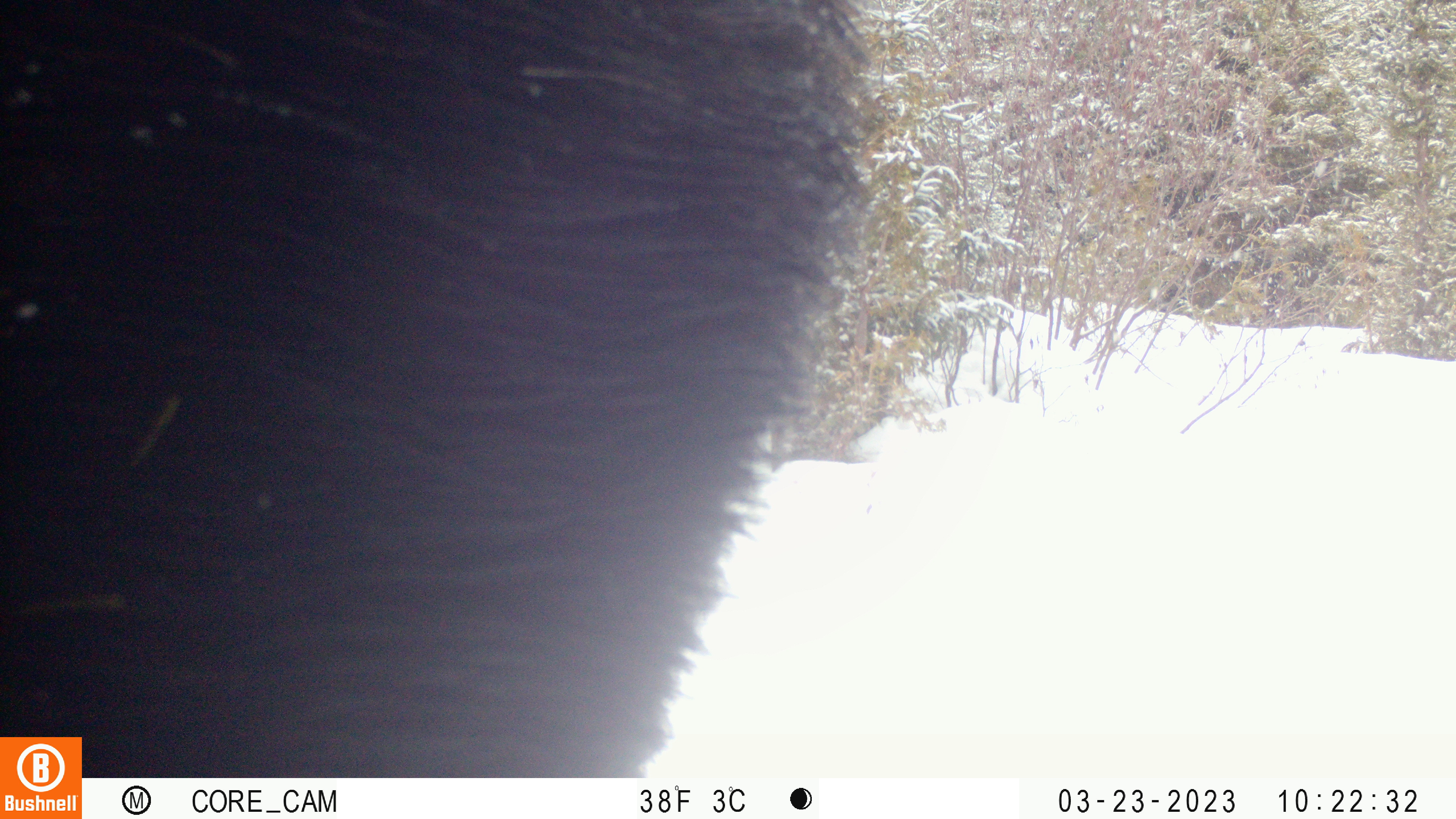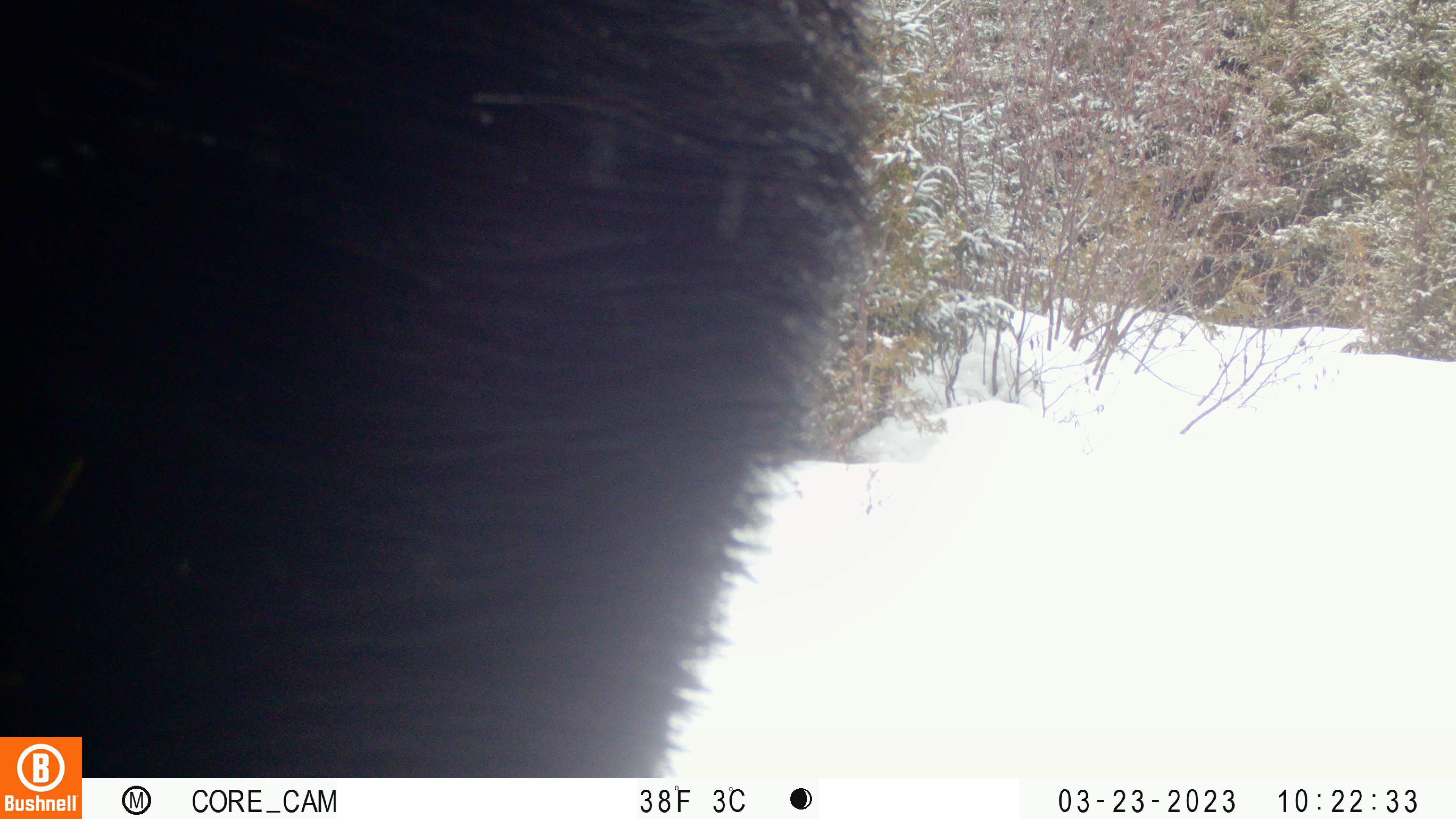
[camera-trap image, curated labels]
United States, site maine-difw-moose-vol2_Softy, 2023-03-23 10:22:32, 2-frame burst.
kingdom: Animalia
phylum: Chordata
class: Mammalia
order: Artiodactyla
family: Cervidae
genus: Alces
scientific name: Alces alces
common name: moose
Moose (Alces alces).